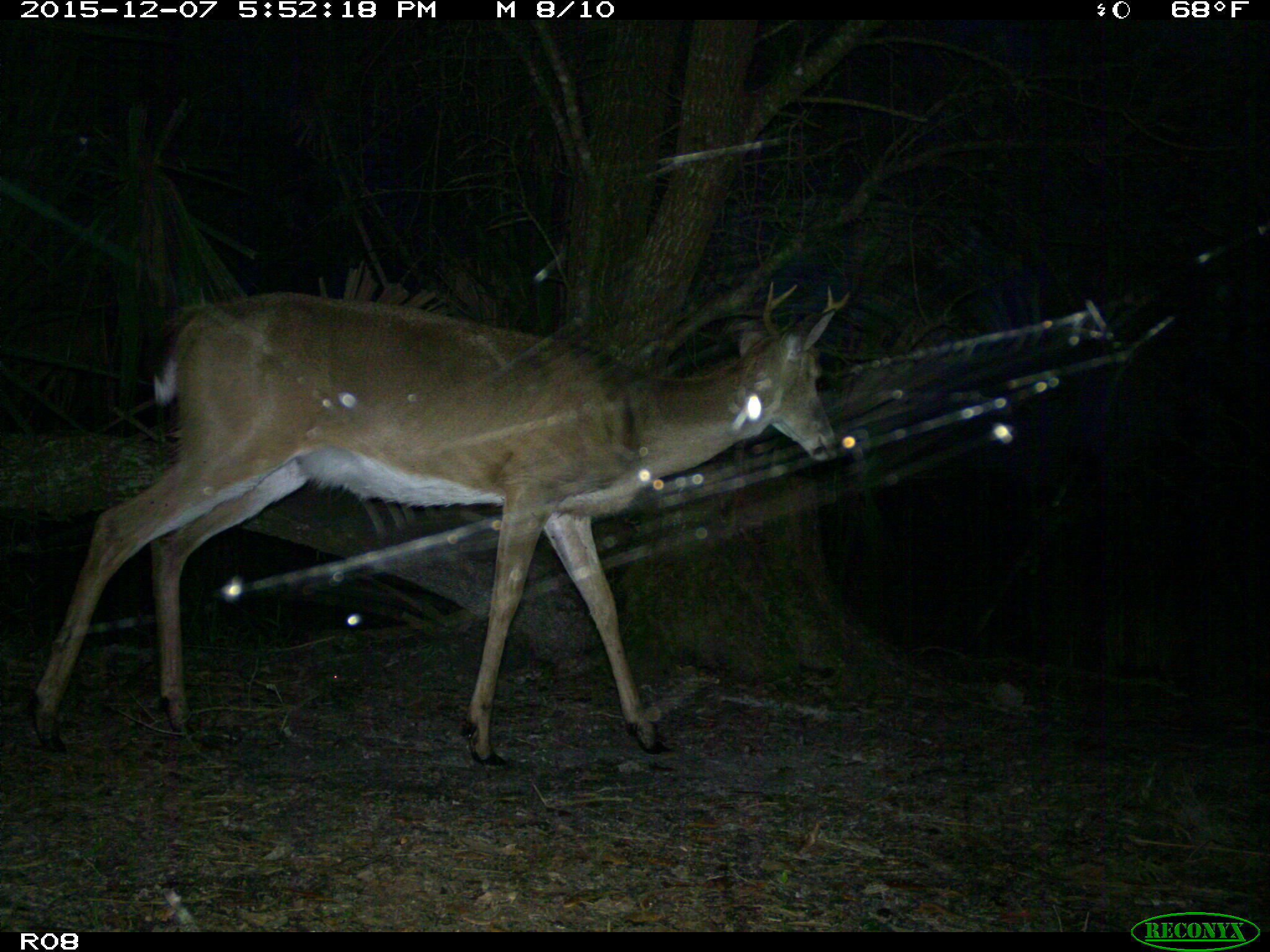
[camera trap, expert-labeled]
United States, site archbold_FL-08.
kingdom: Animalia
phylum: Chordata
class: Mammalia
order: Artiodactyla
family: Cervidae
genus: Odocoileus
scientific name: Odocoileus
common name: deer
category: unidentified deer